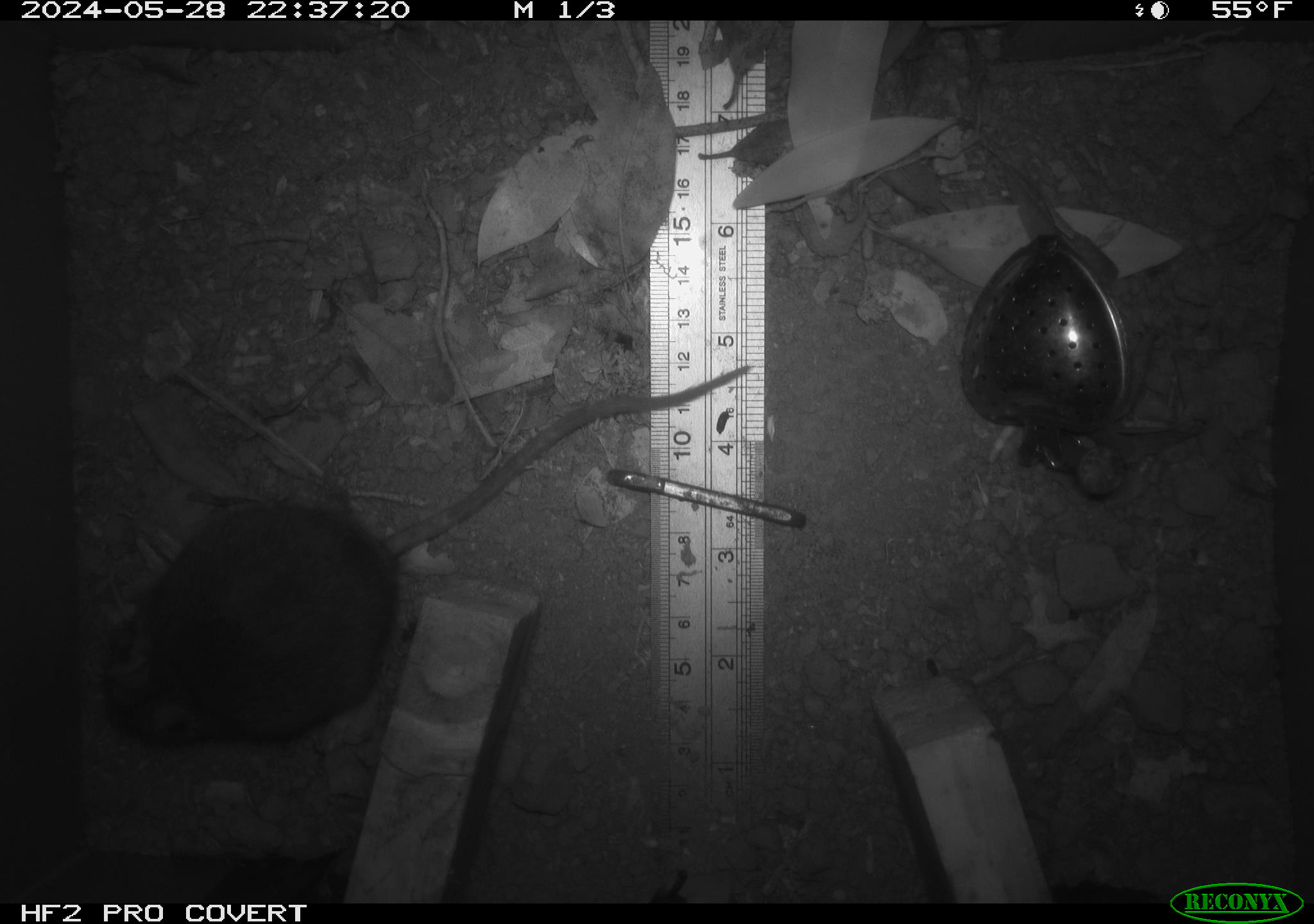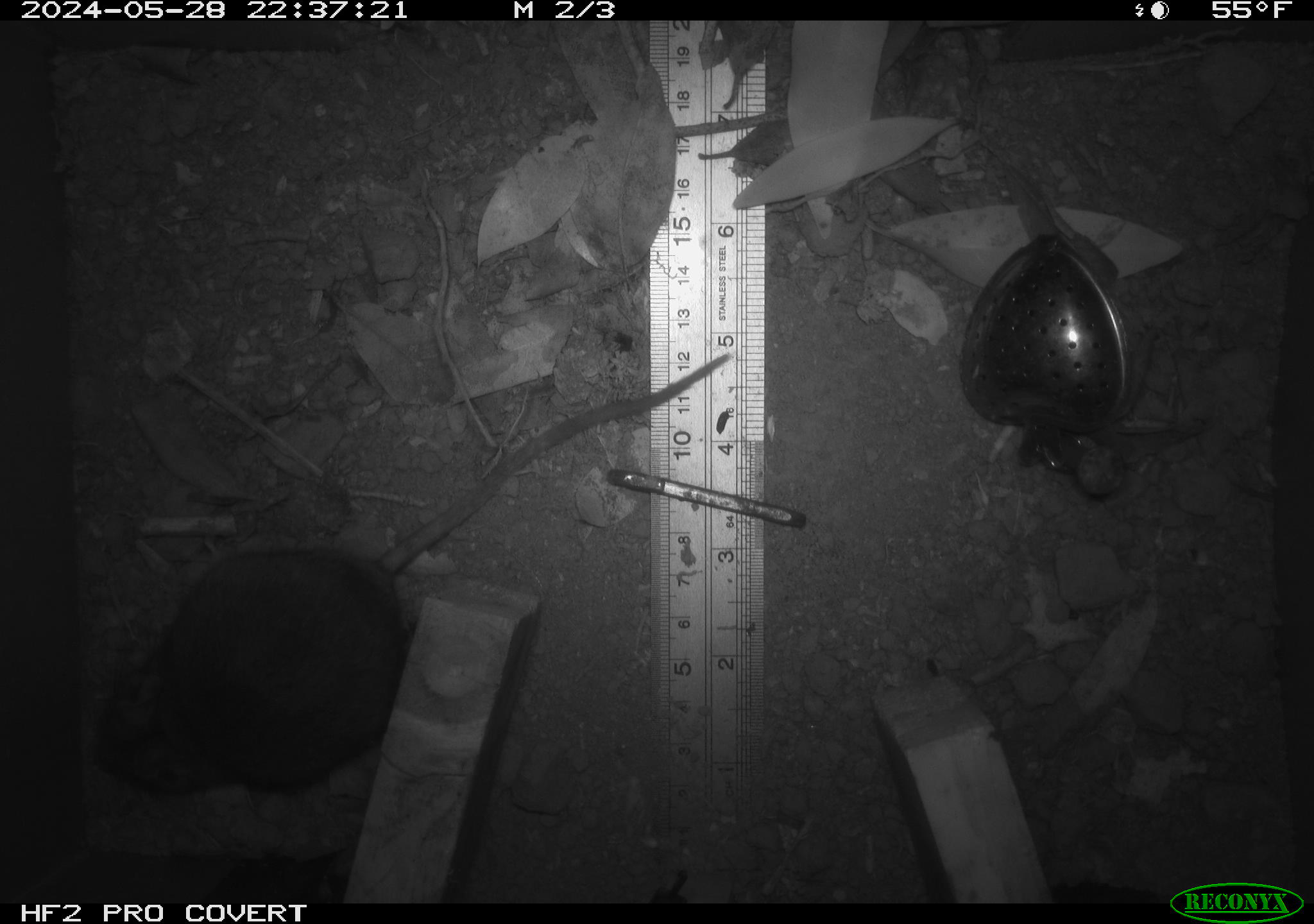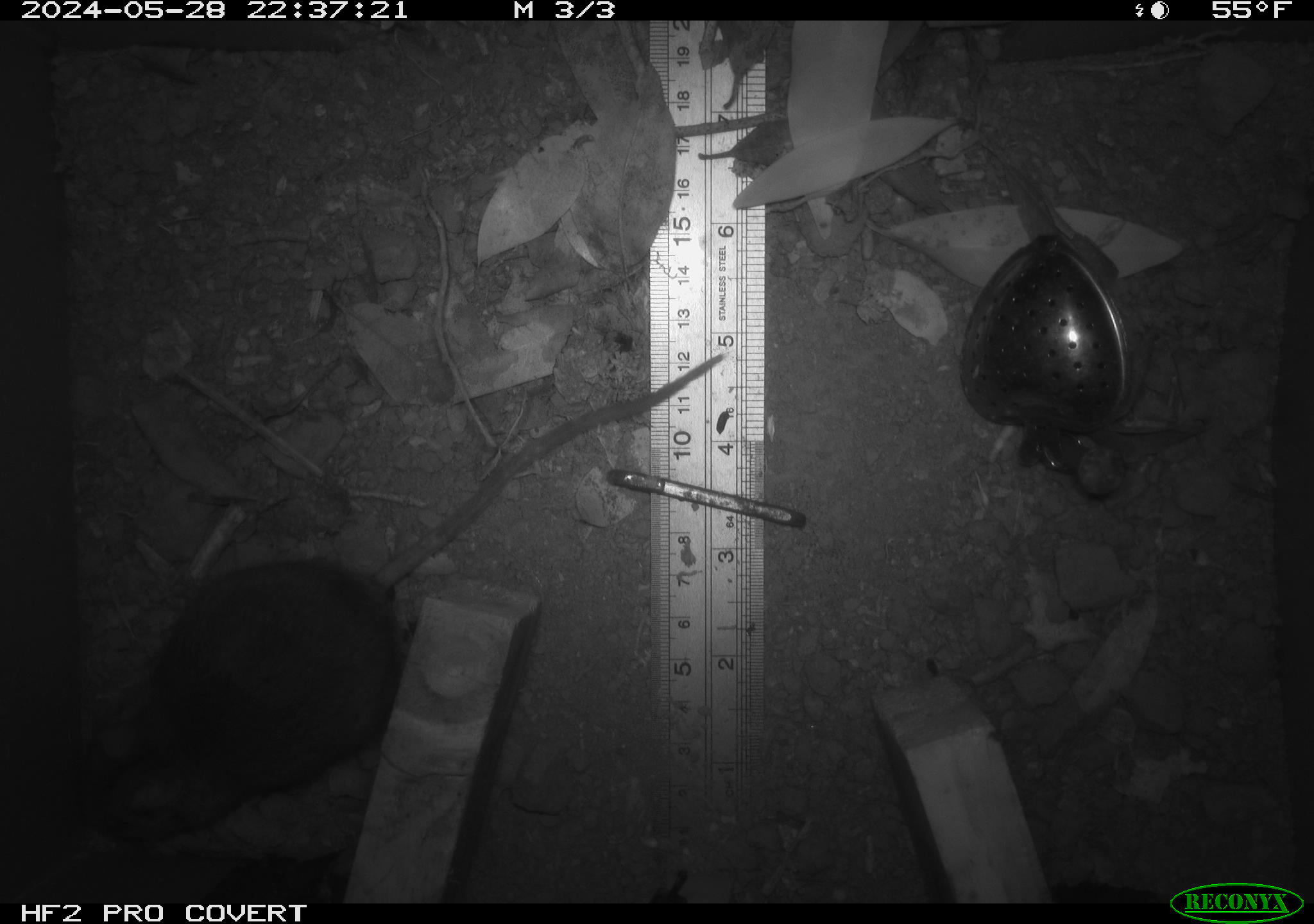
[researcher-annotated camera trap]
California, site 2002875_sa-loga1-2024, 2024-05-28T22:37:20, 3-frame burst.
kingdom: Animalia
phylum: Chordata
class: Mammalia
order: Rodentia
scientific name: Rodentia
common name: rodent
Rodent (Rodentia).